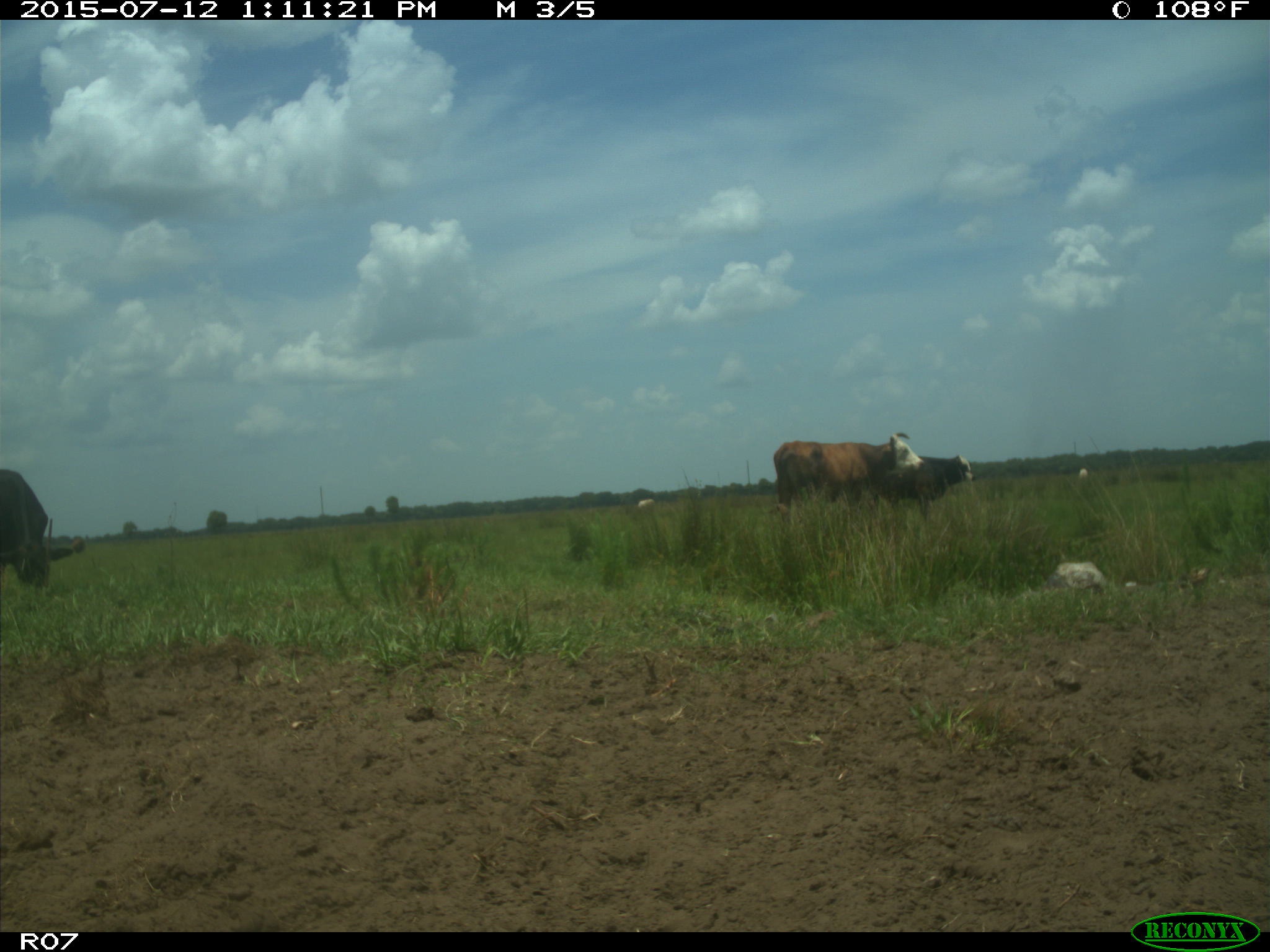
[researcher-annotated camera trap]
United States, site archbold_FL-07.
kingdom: Animalia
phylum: Chordata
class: Mammalia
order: Artiodactyla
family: Bovidae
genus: Bos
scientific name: Bos taurus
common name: domestic cow